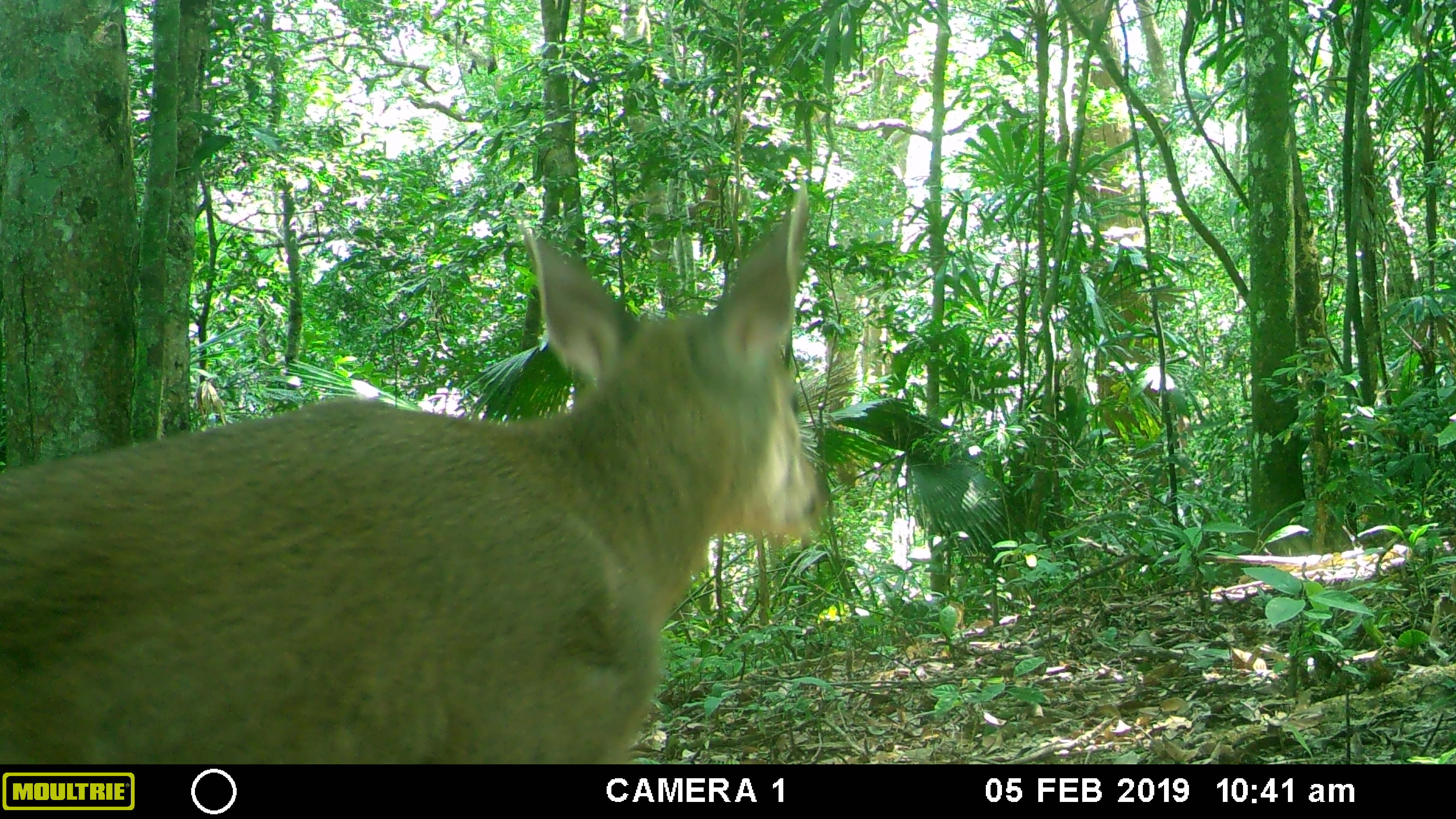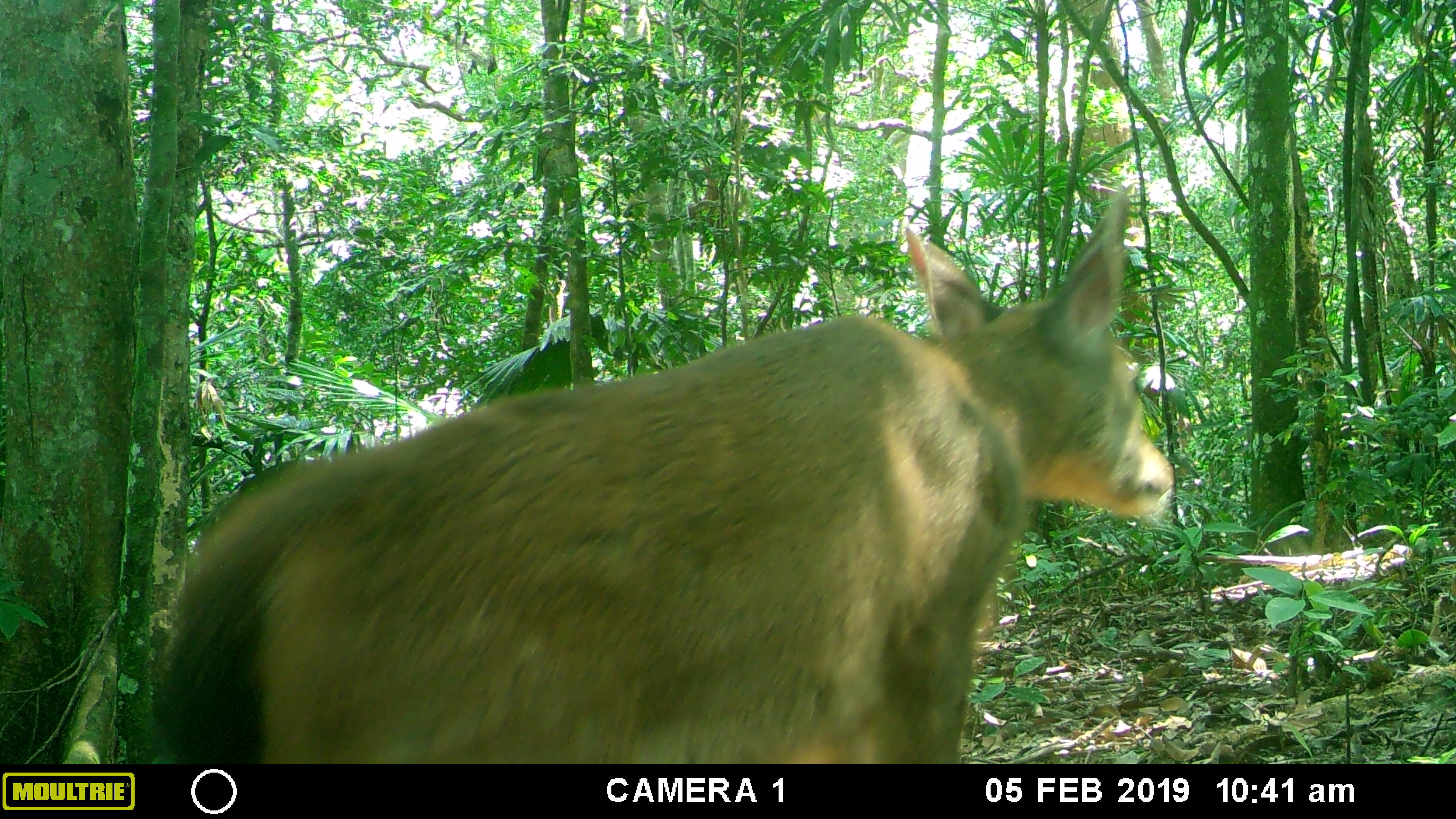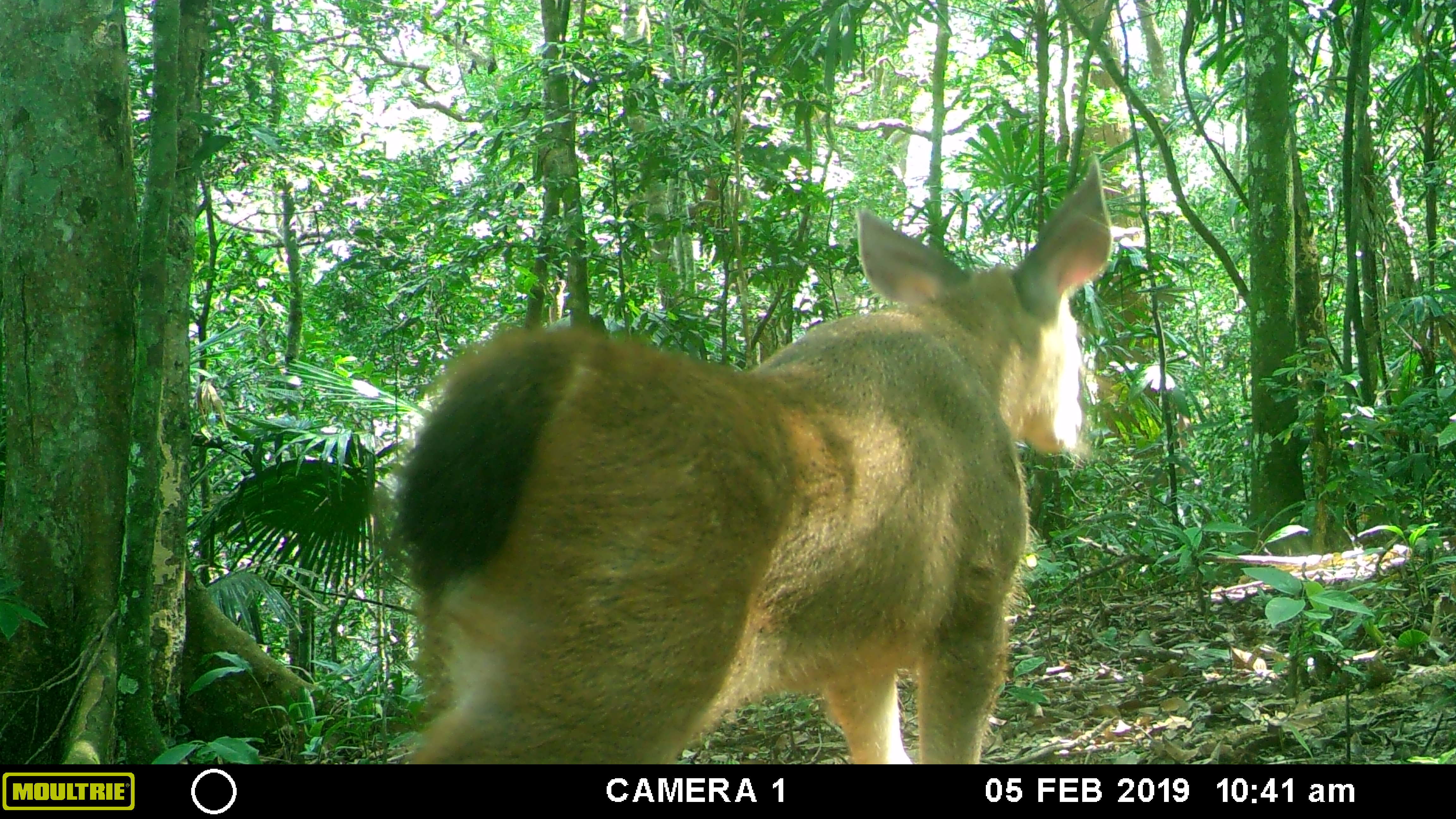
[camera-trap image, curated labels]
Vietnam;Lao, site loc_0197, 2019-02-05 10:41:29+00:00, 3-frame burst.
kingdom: Animalia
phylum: Chordata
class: Mammalia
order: Artiodactyla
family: Cervidae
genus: Rusa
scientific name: Rusa unicolor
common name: sambar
Sambar (Rusa unicolor). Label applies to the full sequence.